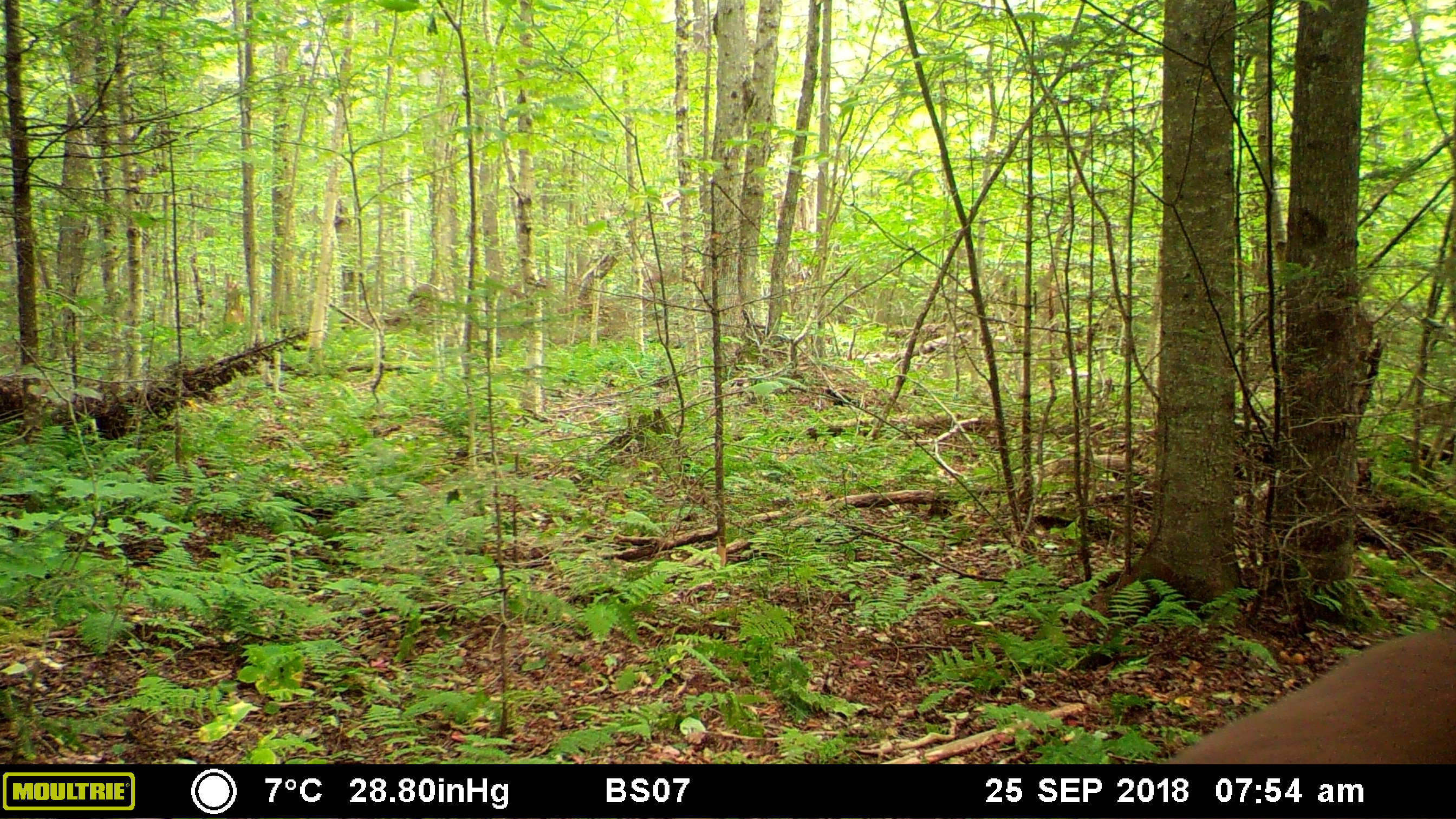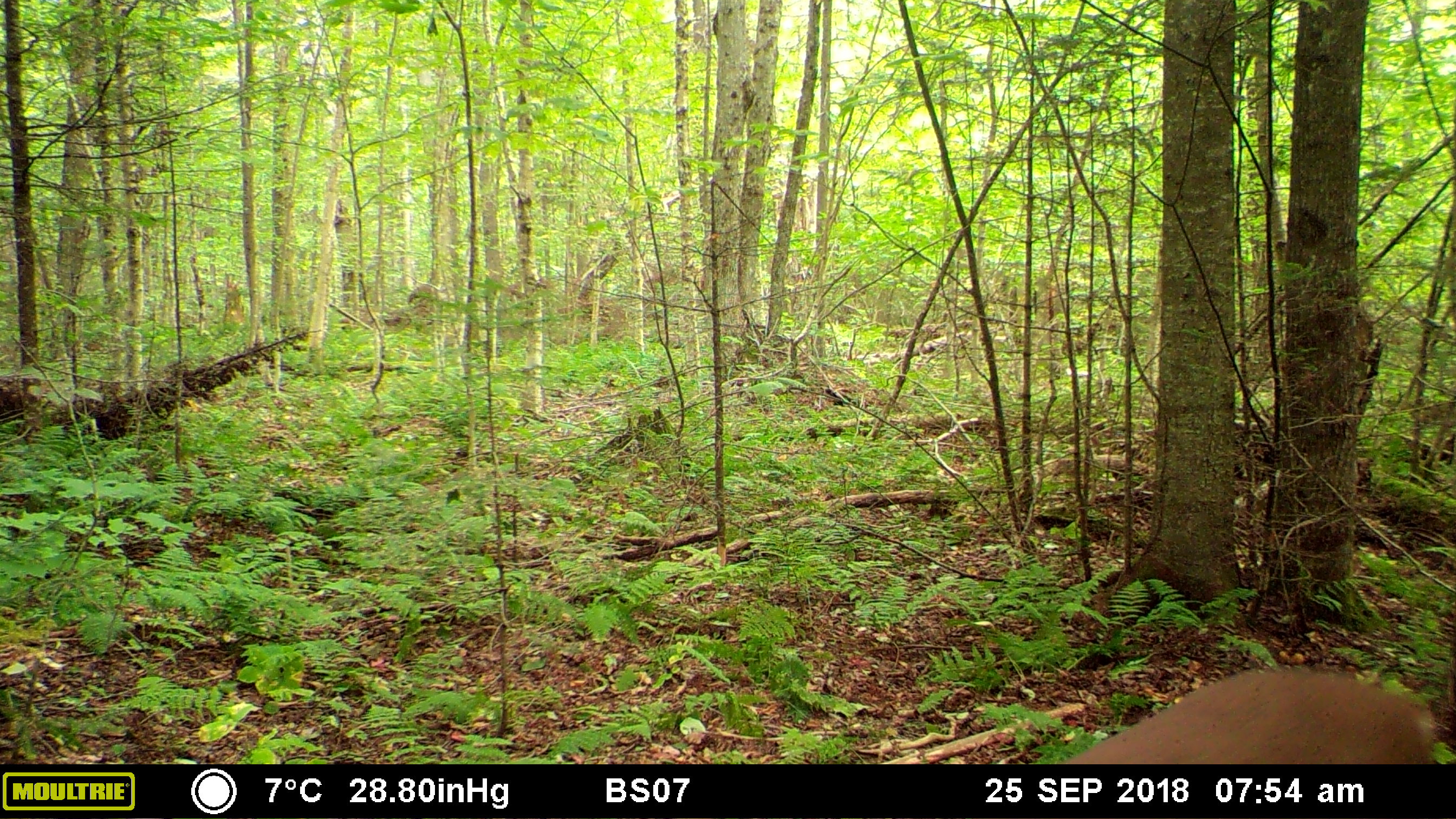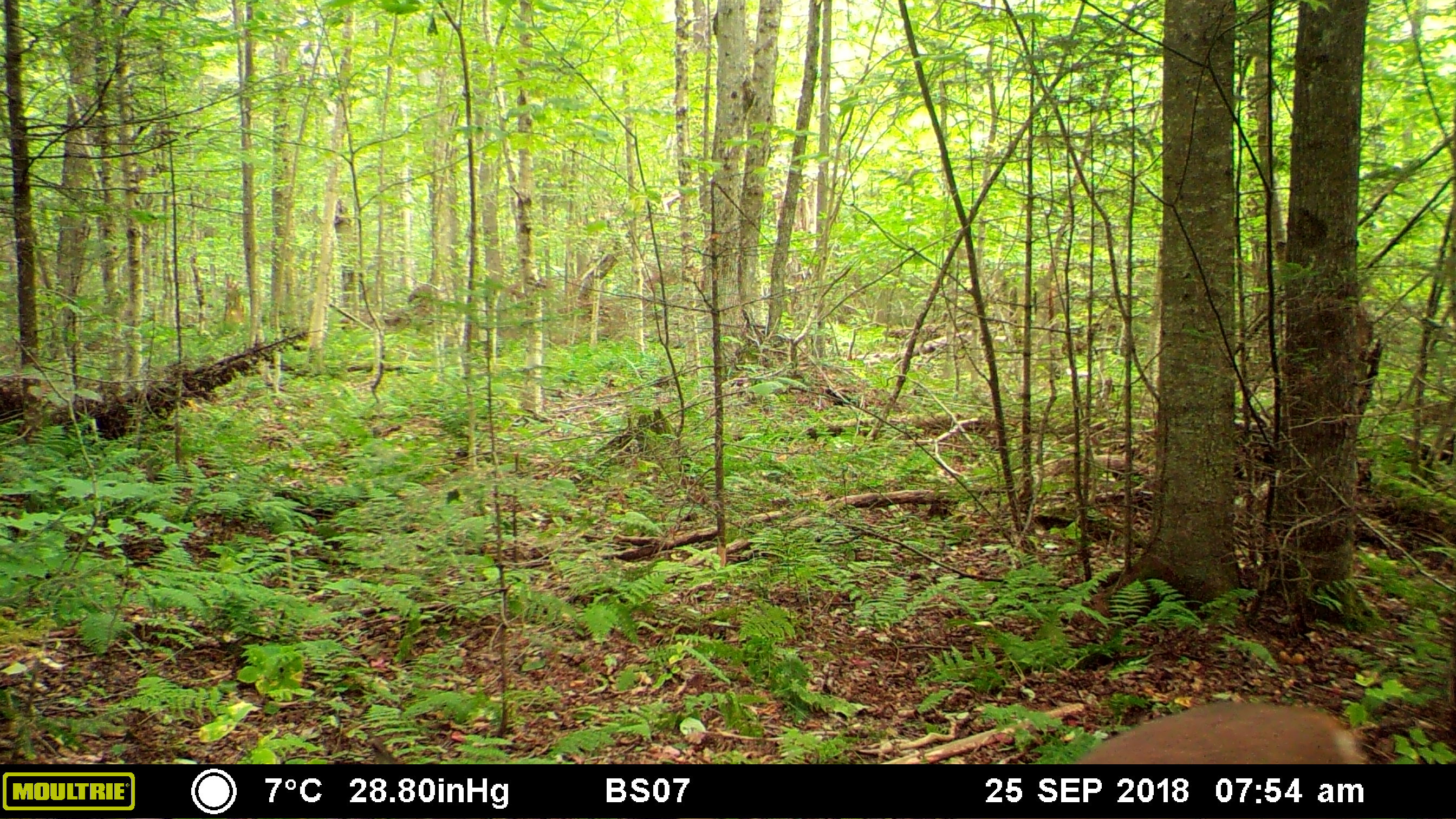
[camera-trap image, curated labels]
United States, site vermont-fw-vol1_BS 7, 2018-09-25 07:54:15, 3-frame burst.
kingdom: Animalia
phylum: Chordata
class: Mammalia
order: Artiodactyla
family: Cervidae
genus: Odocoileus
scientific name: Odocoileus virginianus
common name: white-tailed deer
White-tailed deer (Odocoileus virginianus).